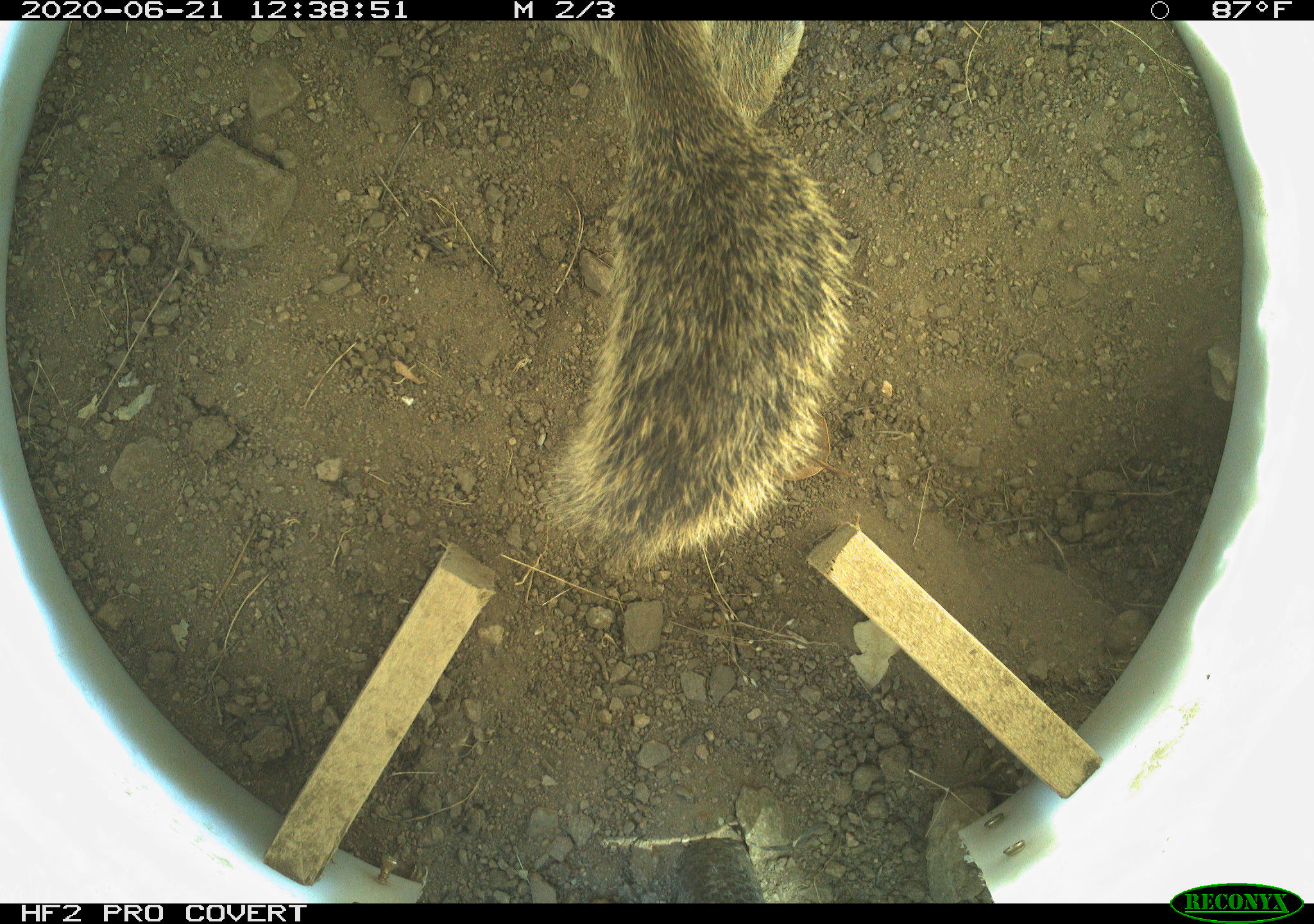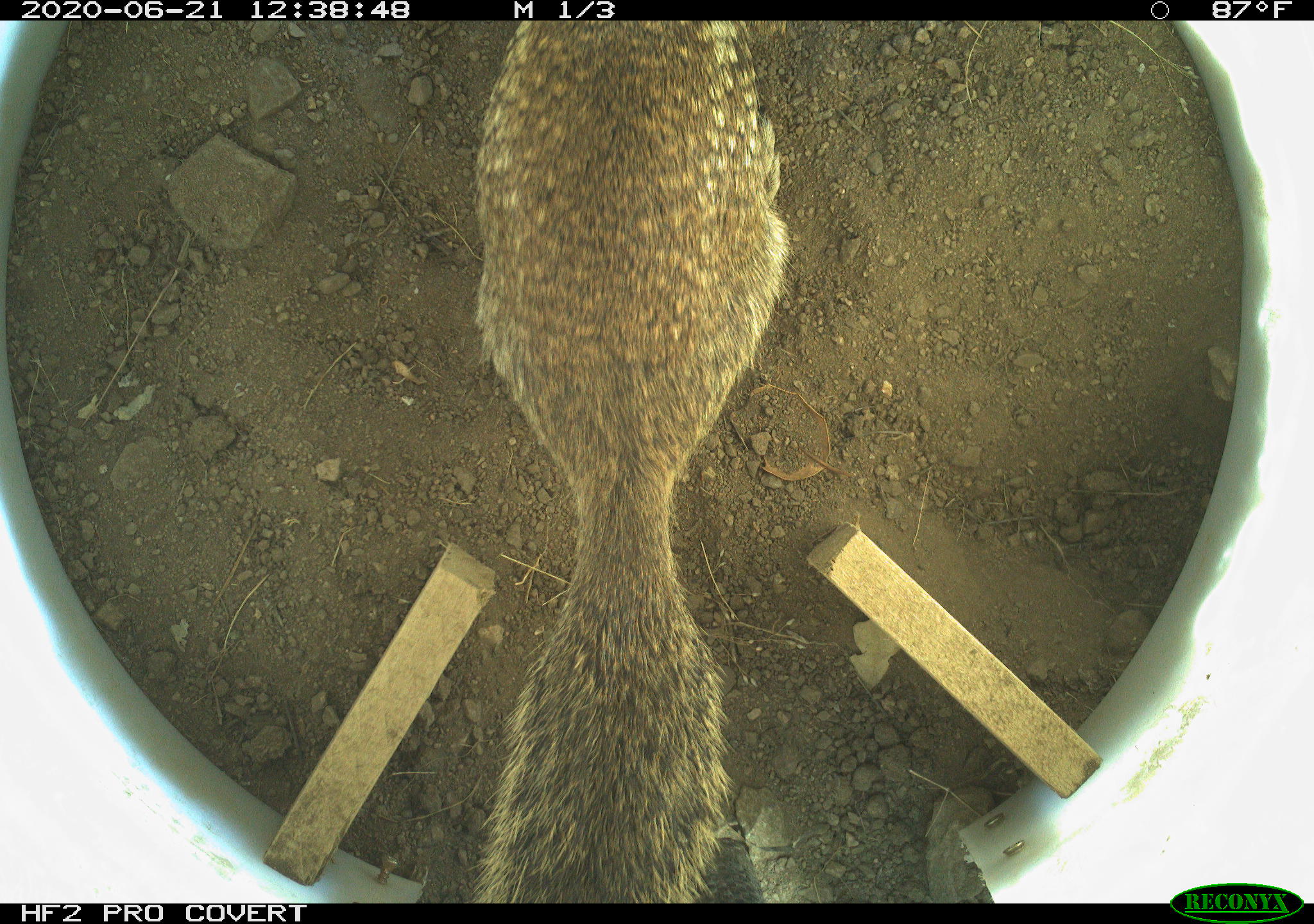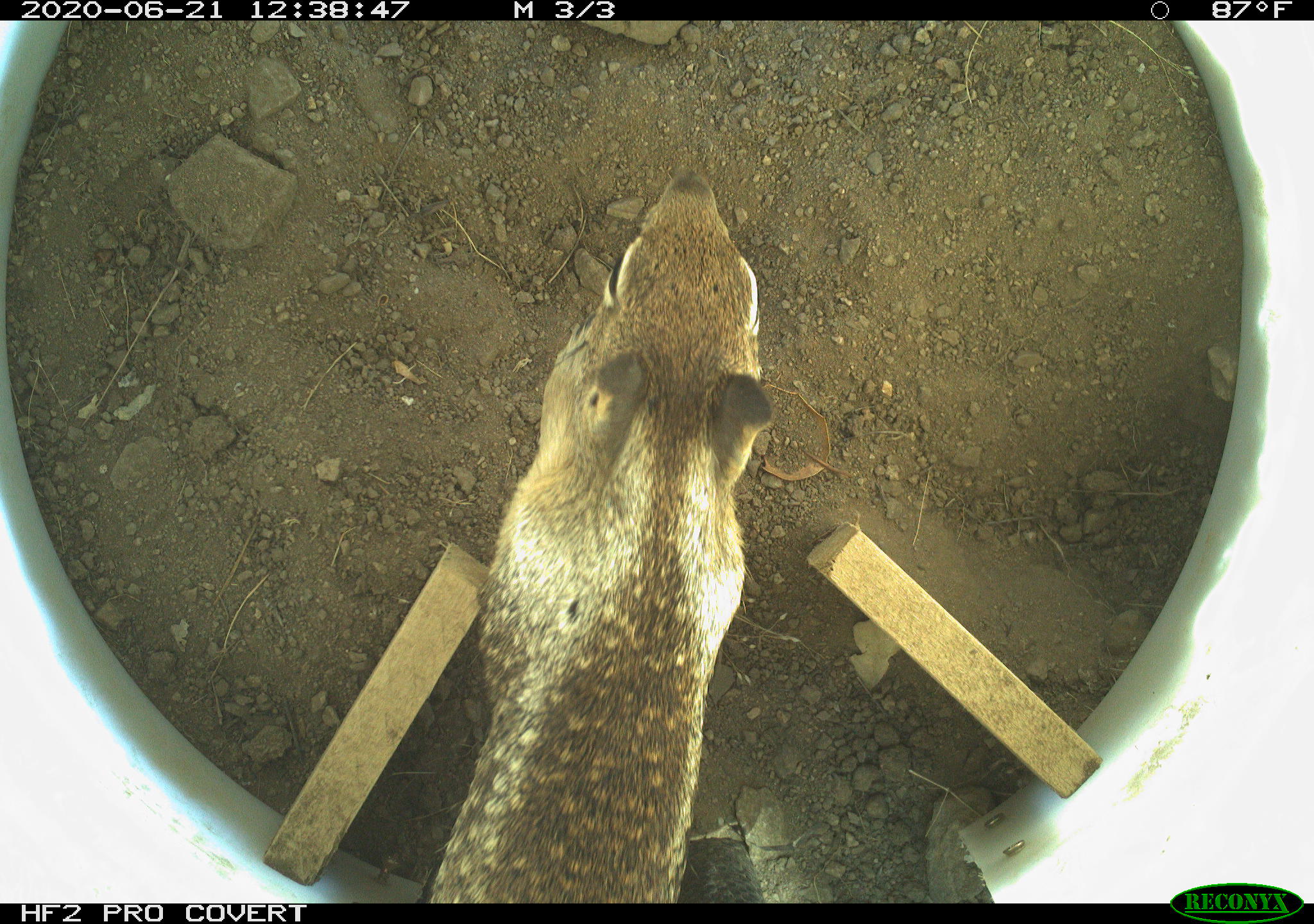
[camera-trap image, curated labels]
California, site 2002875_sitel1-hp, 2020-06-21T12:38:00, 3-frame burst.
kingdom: Animalia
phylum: Chordata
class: Mammalia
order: Rodentia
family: Sciuridae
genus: Otospermophilus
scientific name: Otospermophilus beecheyi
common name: california ground squirrel